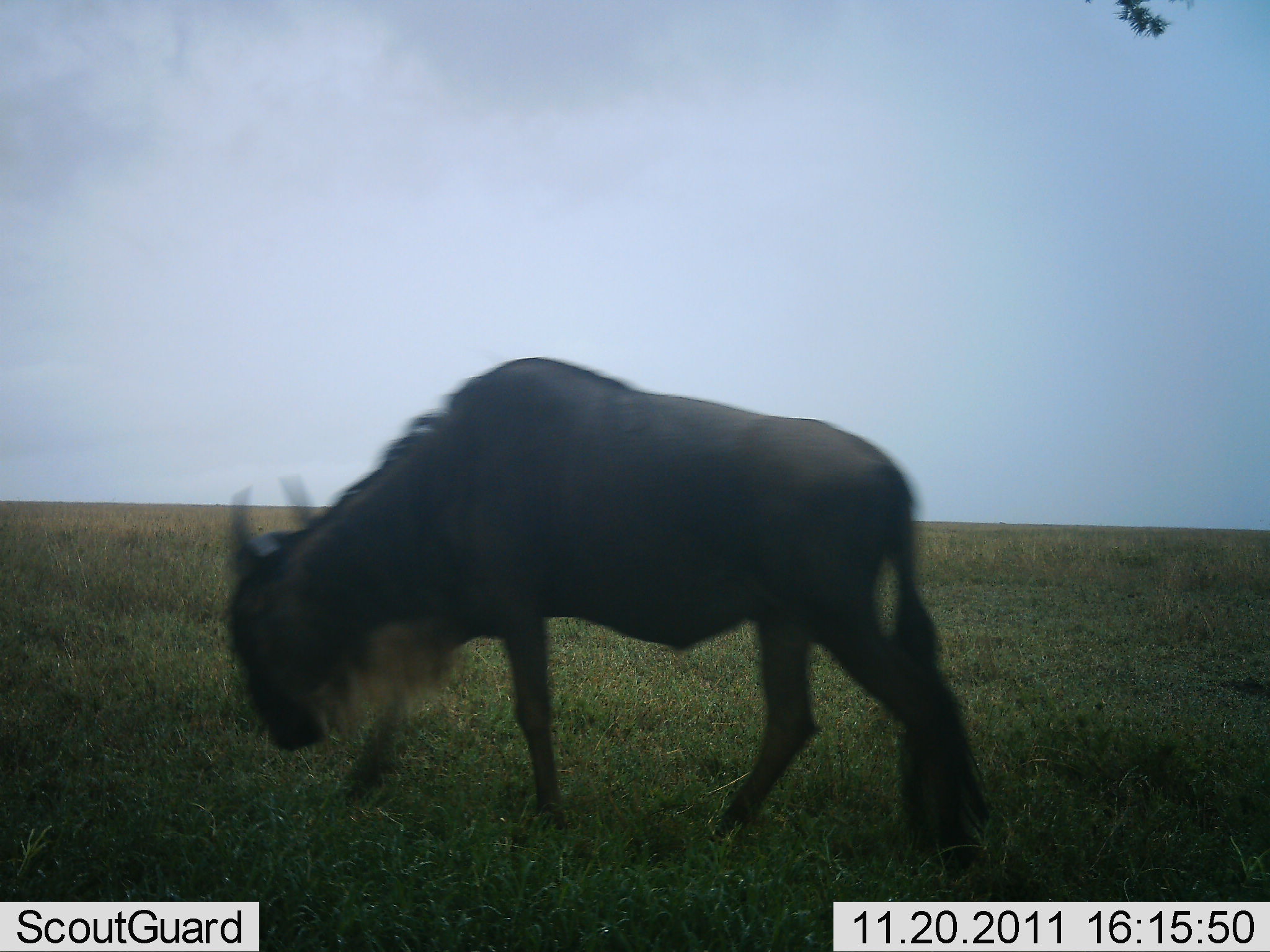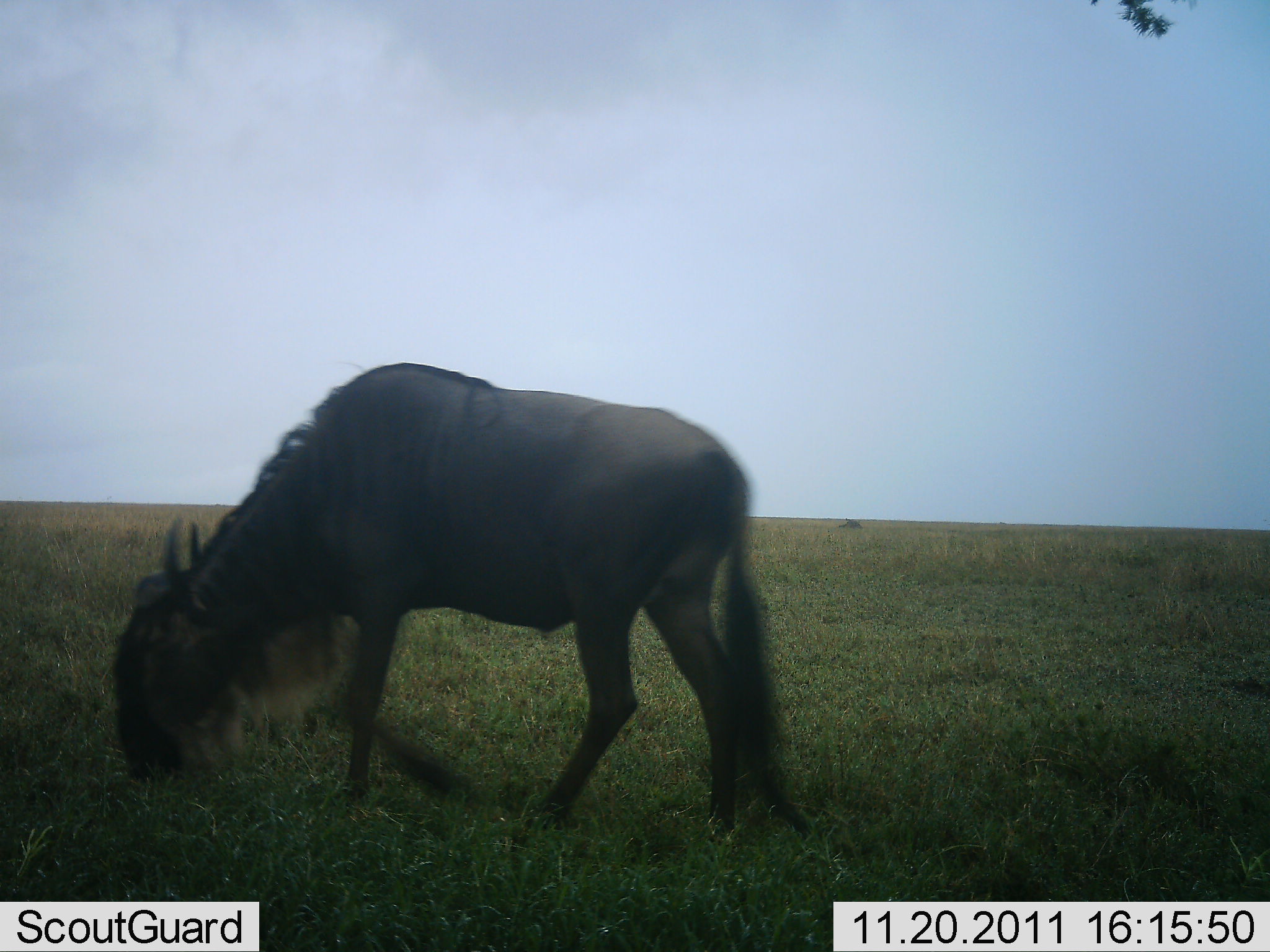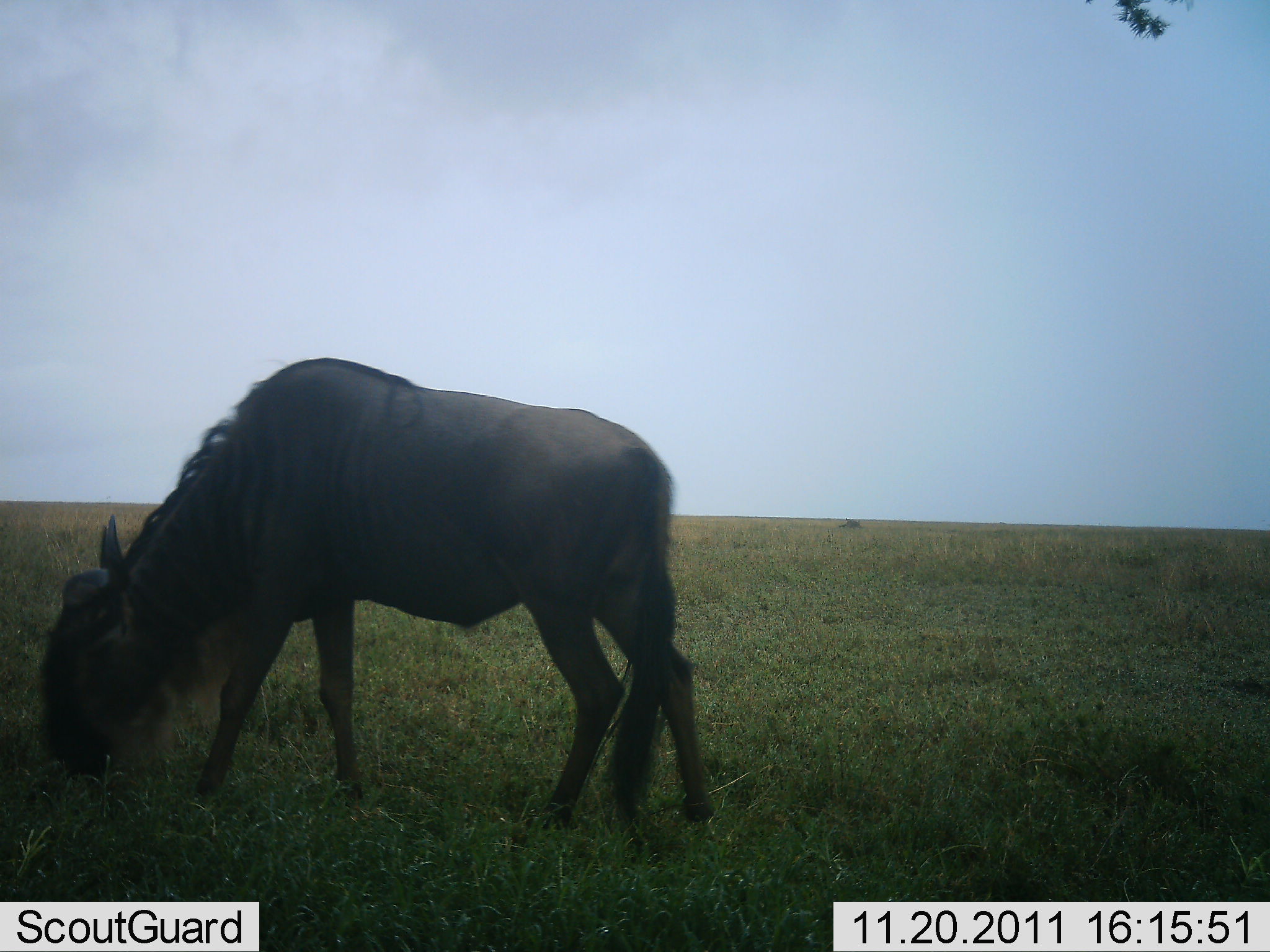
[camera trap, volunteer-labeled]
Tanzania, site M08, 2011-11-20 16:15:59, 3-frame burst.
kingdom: Animalia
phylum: Chordata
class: Mammalia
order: Artiodactyla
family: Bovidae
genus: Connochaetes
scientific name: Connochaetes taurinus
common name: blue wildebeest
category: wildebeest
Wildebeest (blue wildebeest) (Connochaetes taurinus), count 1. Behavior (volunteer vote fractions): standing 0%, resting 8%, moving 62%, interacting 0%. Young present (vote fraction): 0%. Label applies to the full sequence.